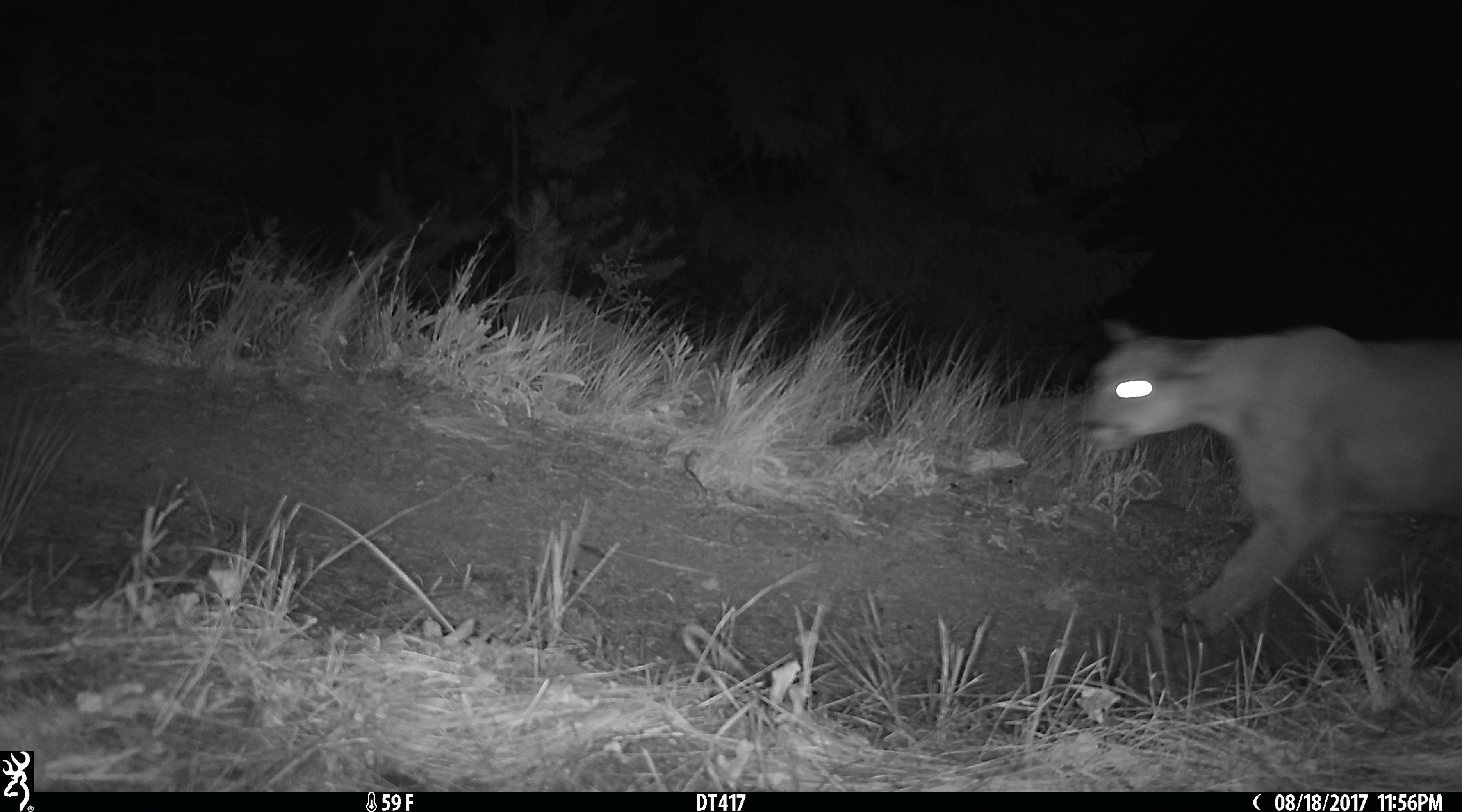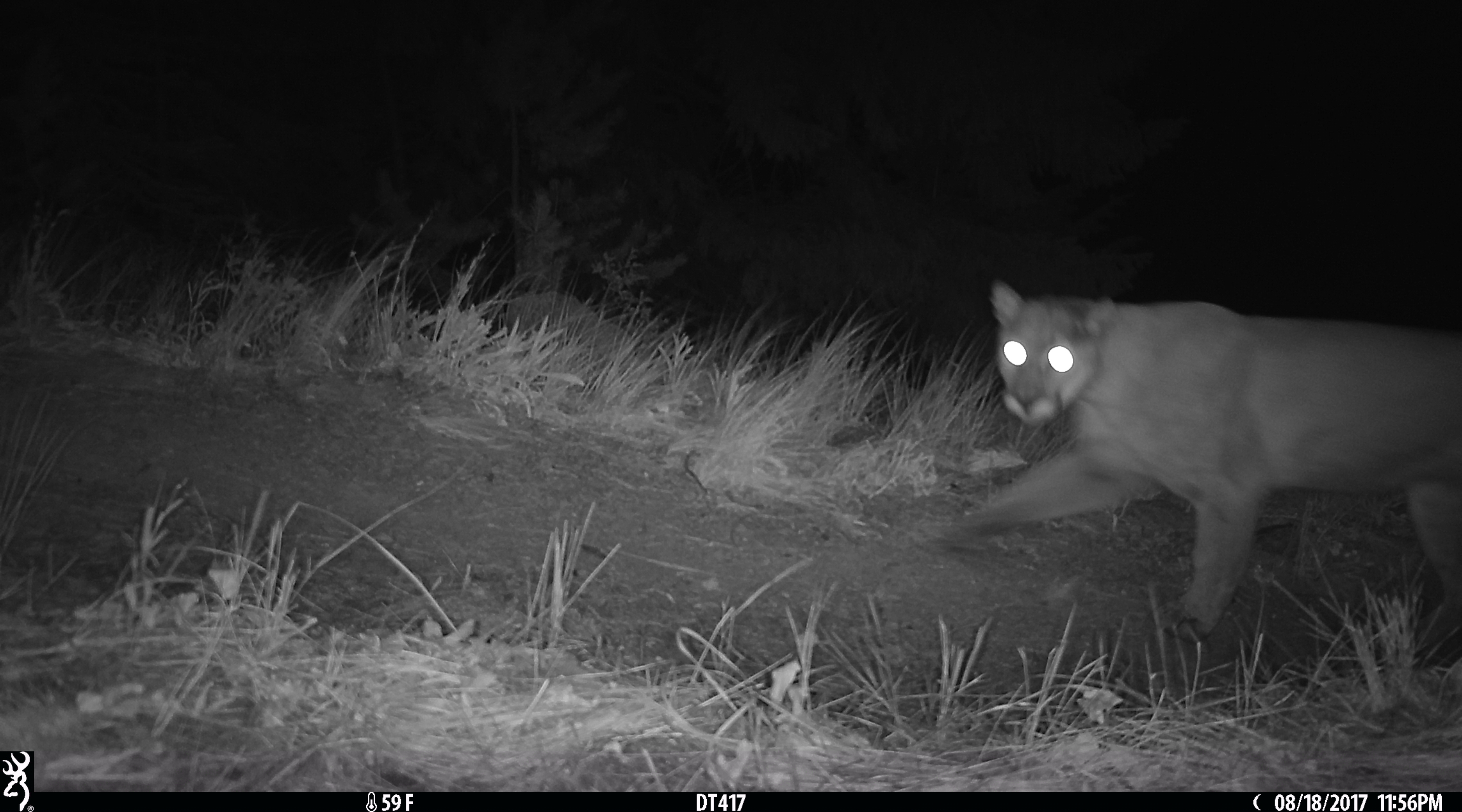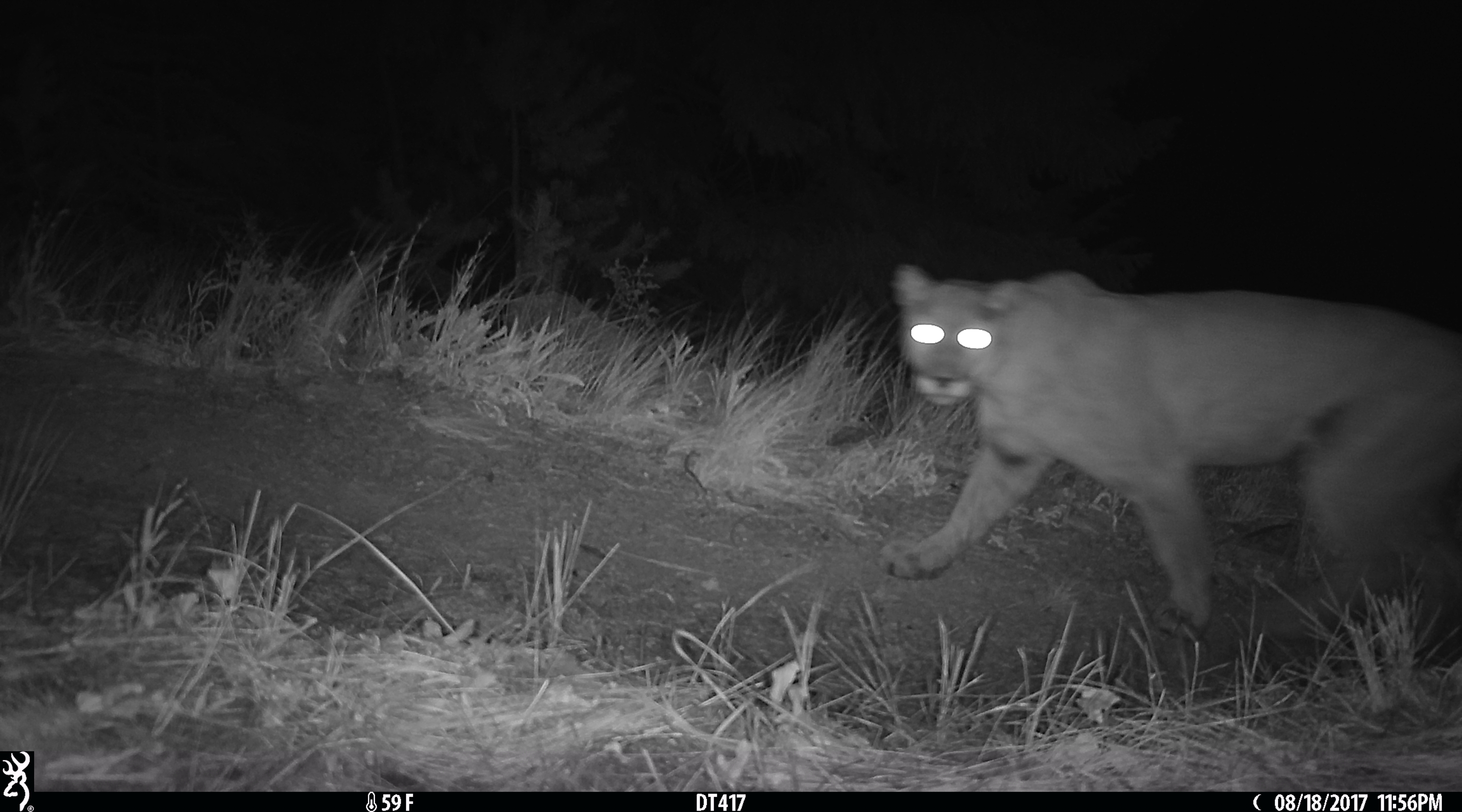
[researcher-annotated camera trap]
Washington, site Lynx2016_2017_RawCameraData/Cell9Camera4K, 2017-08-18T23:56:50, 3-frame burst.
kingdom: Animalia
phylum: Chordata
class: Mammalia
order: Carnivora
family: Felidae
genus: Puma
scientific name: Puma concolor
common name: mountain lion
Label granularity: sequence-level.